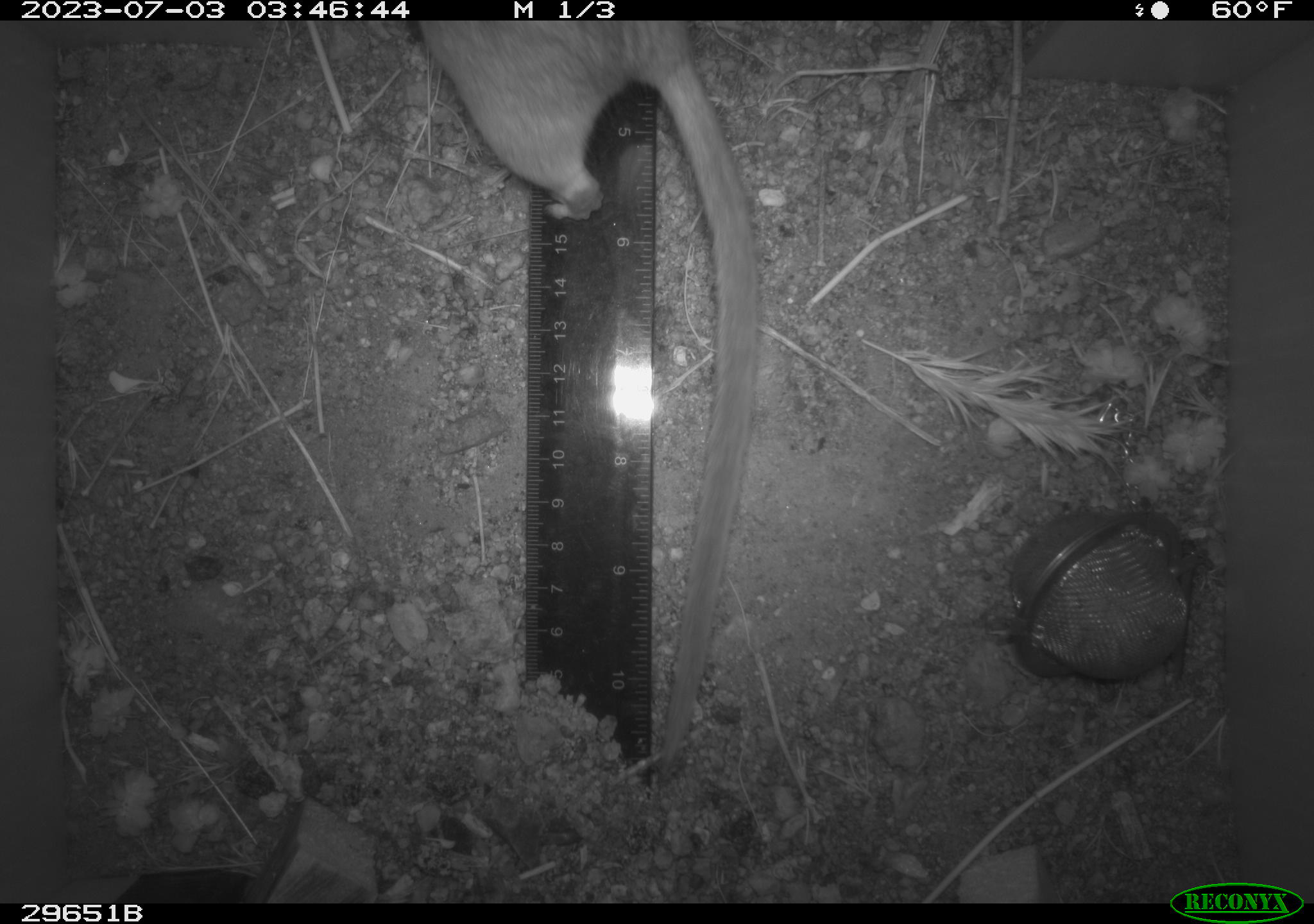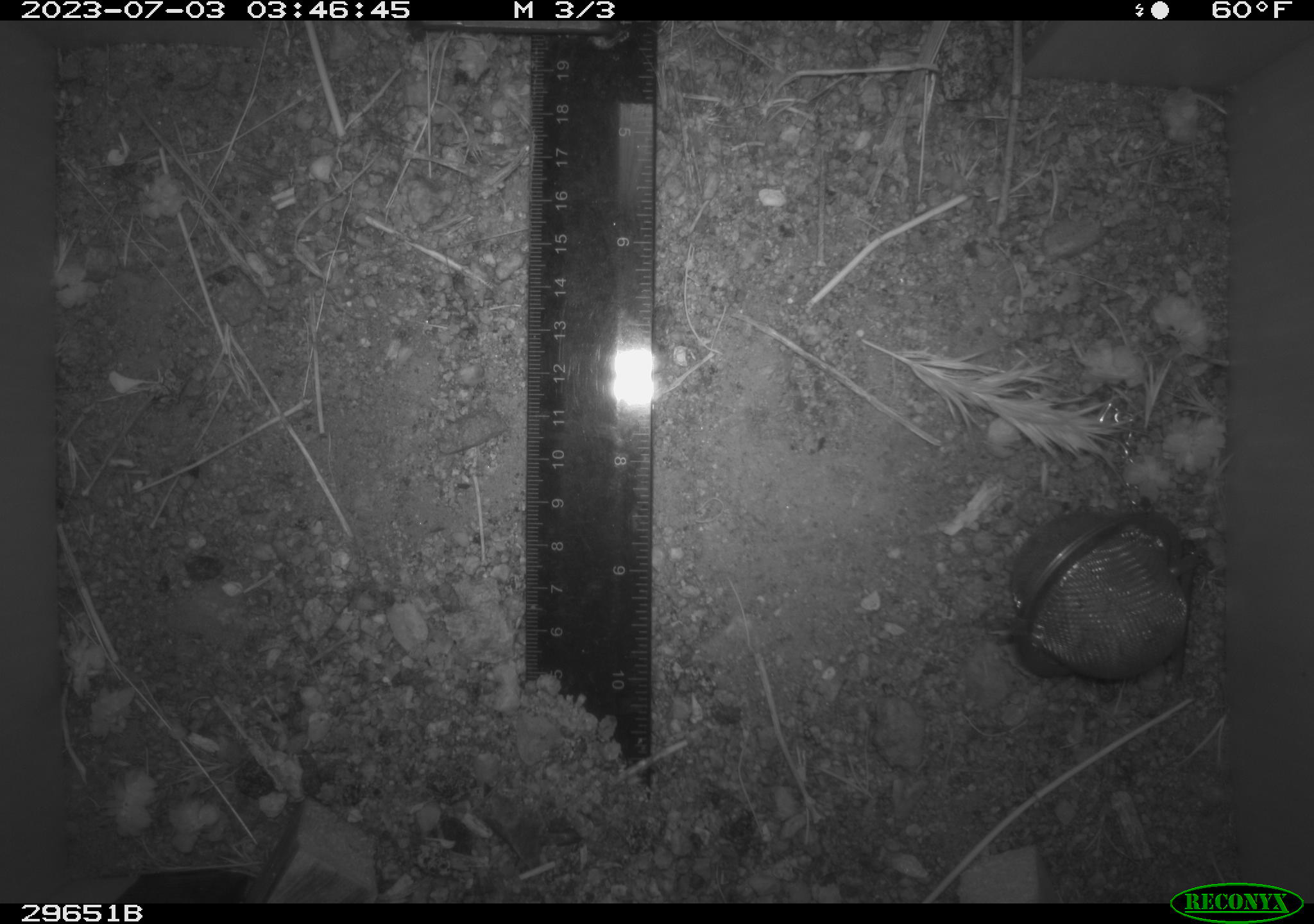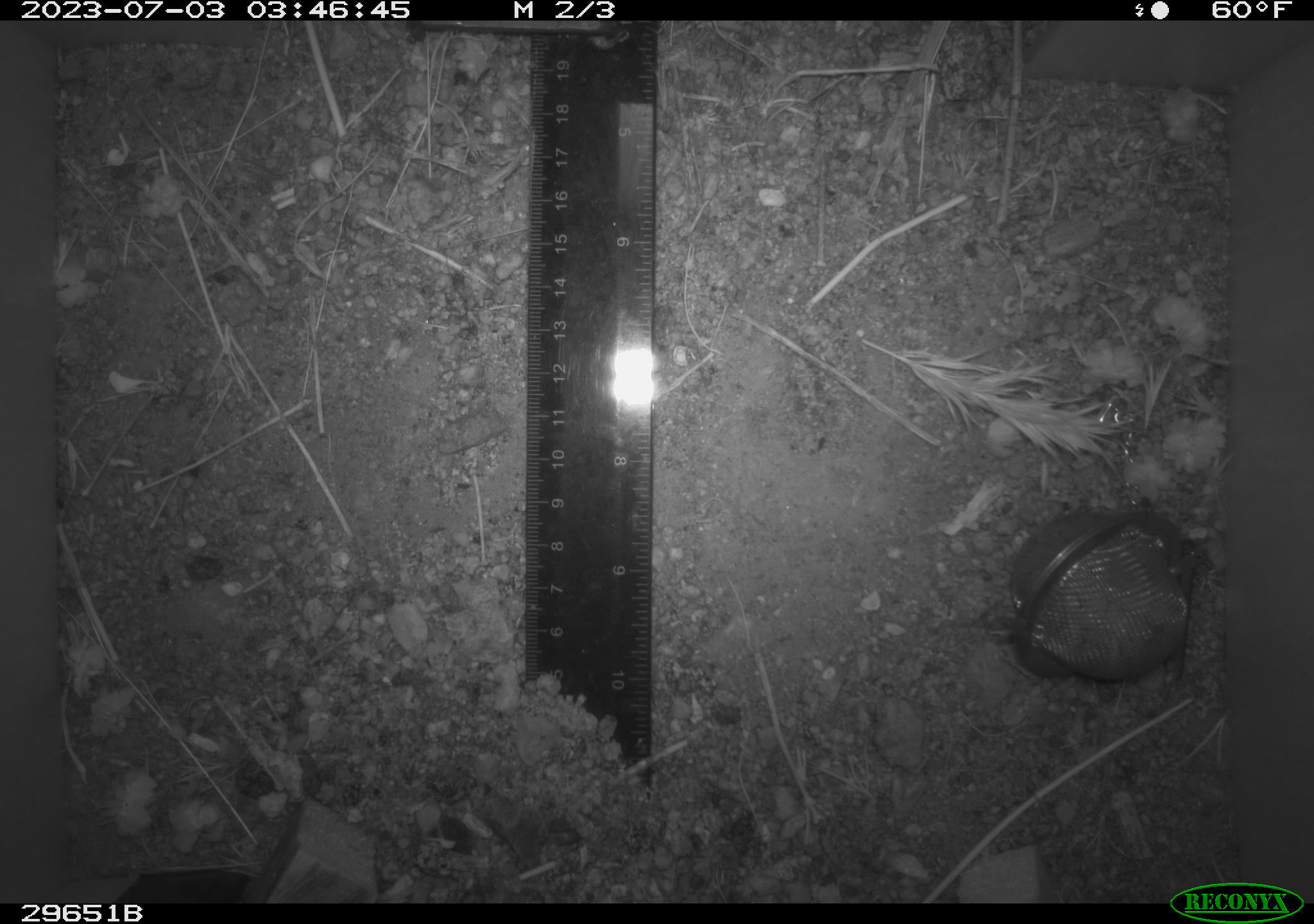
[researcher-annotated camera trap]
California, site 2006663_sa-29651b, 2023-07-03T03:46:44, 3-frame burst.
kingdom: Animalia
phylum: Chordata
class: Mammalia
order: Rodentia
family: Cricetidae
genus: Neotoma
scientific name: Neotoma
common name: pack rat or woodrat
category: neotoma species